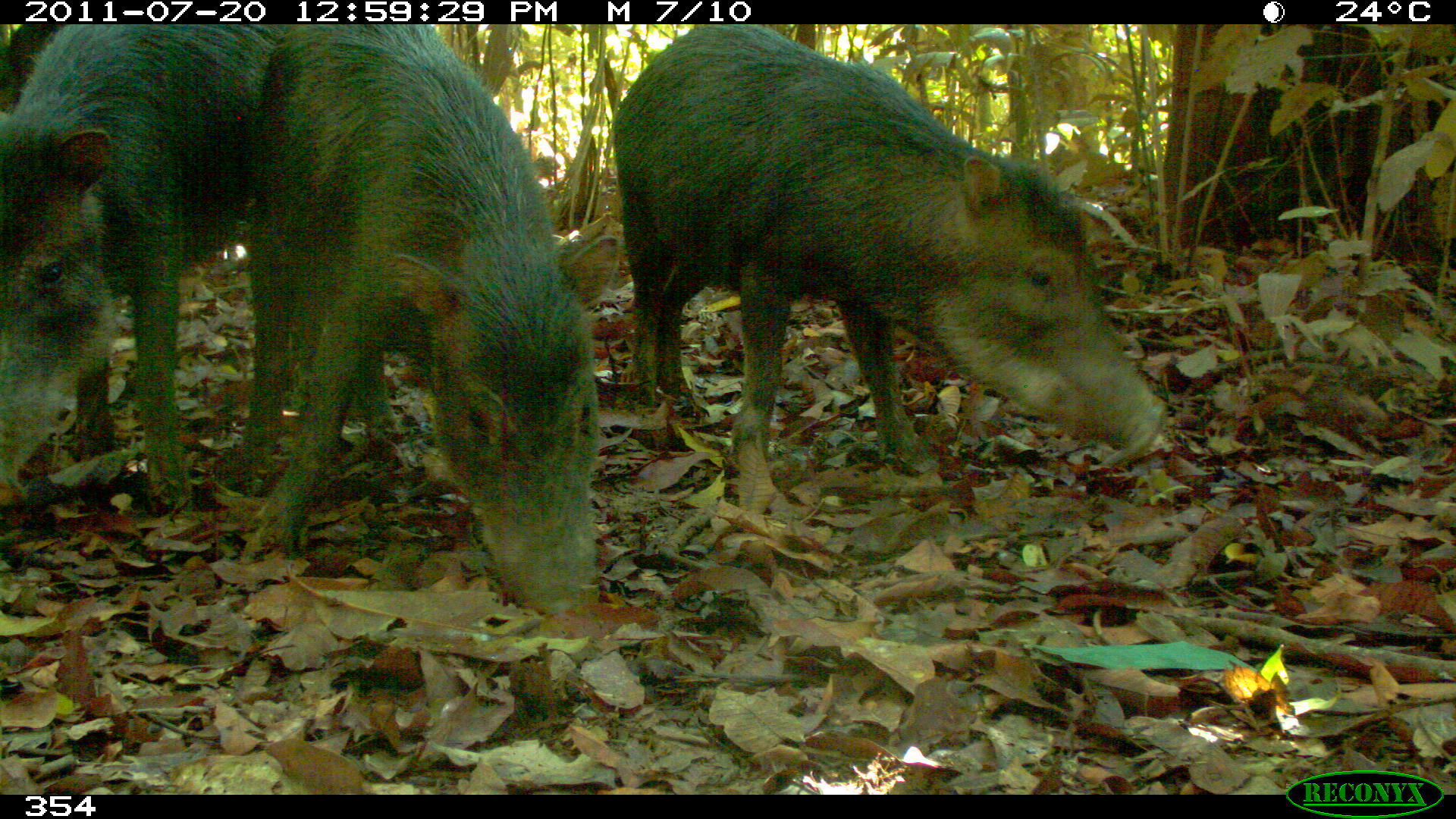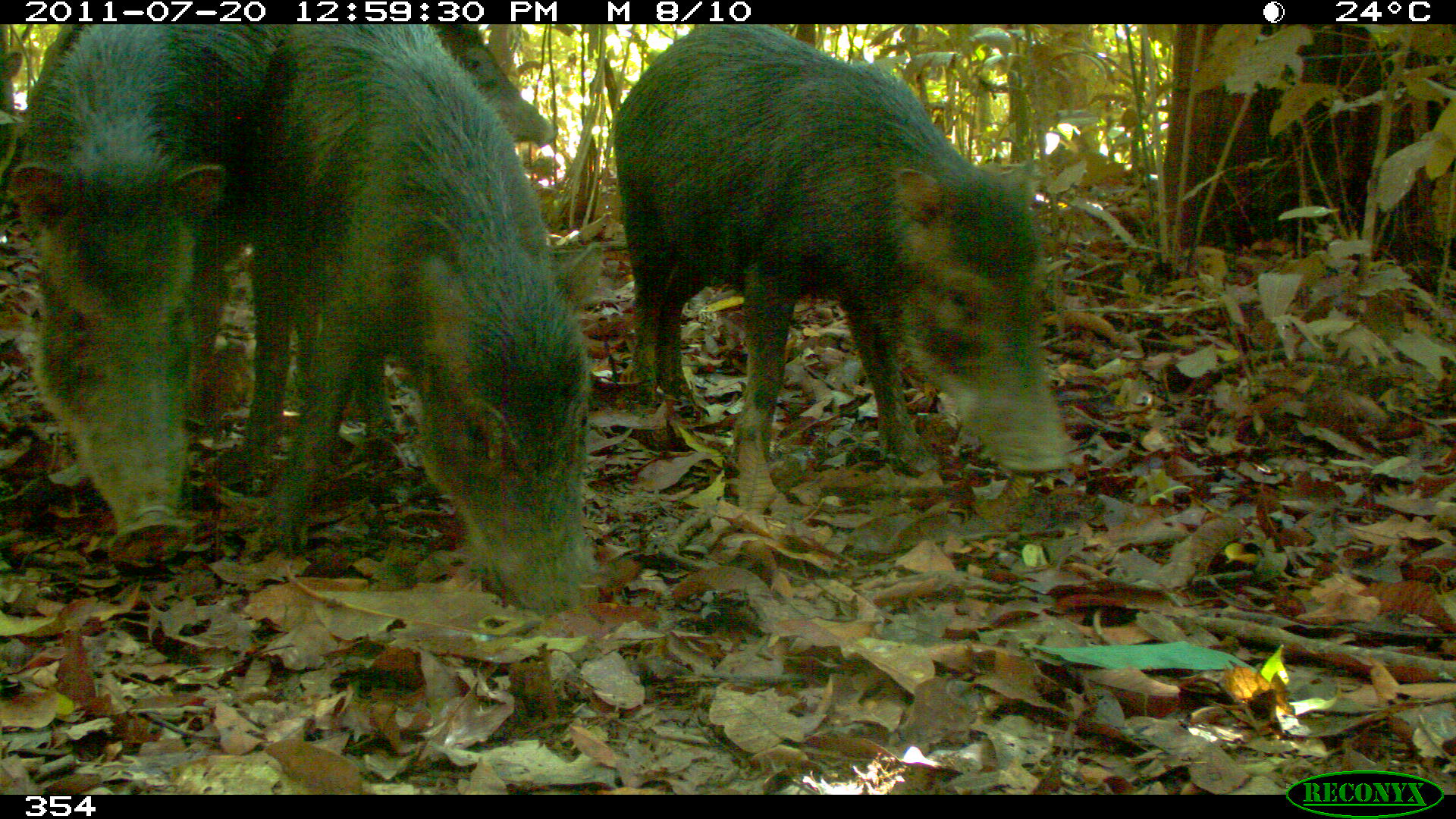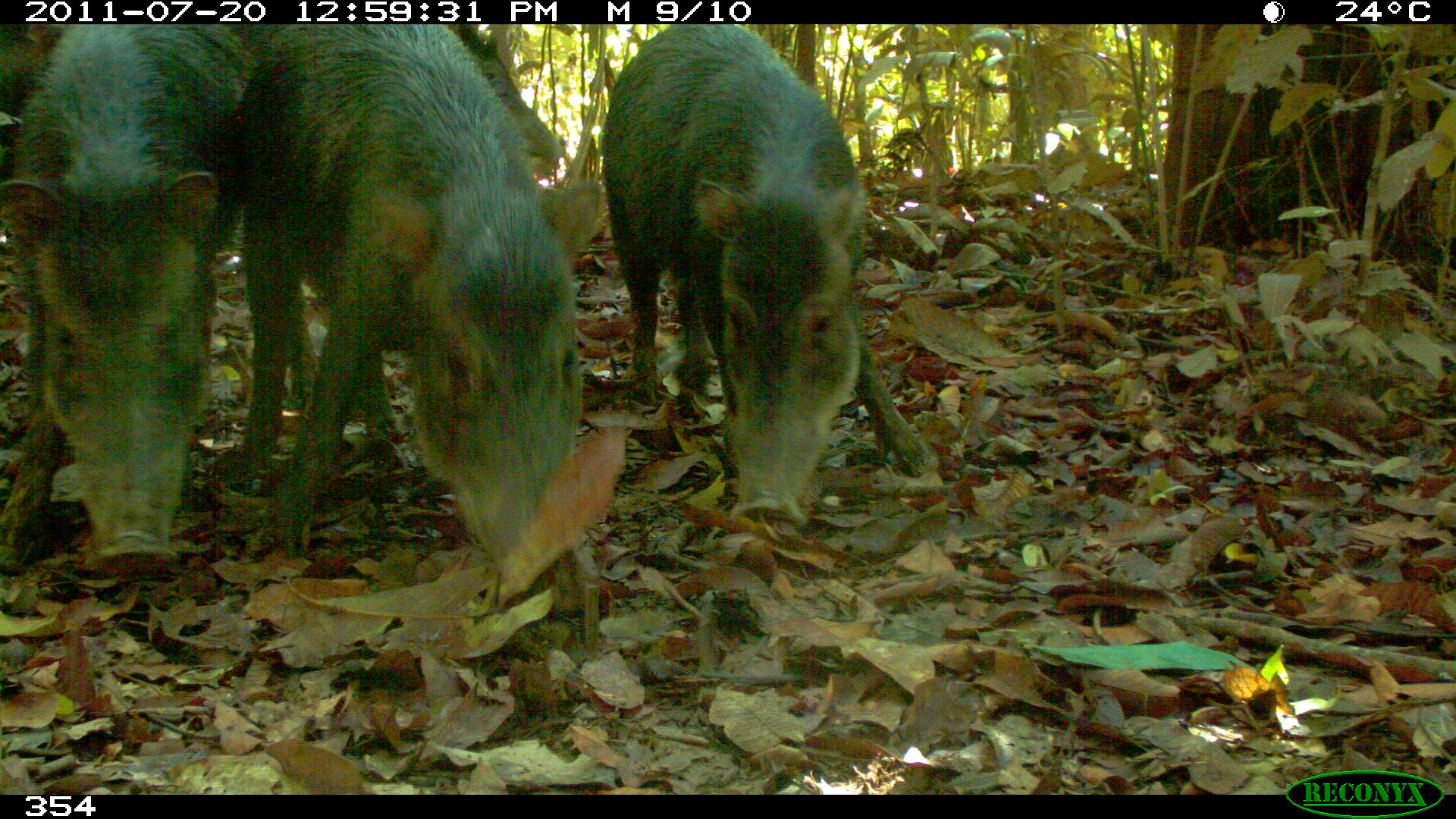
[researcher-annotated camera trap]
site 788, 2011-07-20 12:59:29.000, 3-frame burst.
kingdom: Animalia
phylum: Chordata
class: Mammalia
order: Artiodactyla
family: Tayassuidae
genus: Tayassu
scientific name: Tayassu pecari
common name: white-lipped peccary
Tayassu pecari (white-lipped peccary).